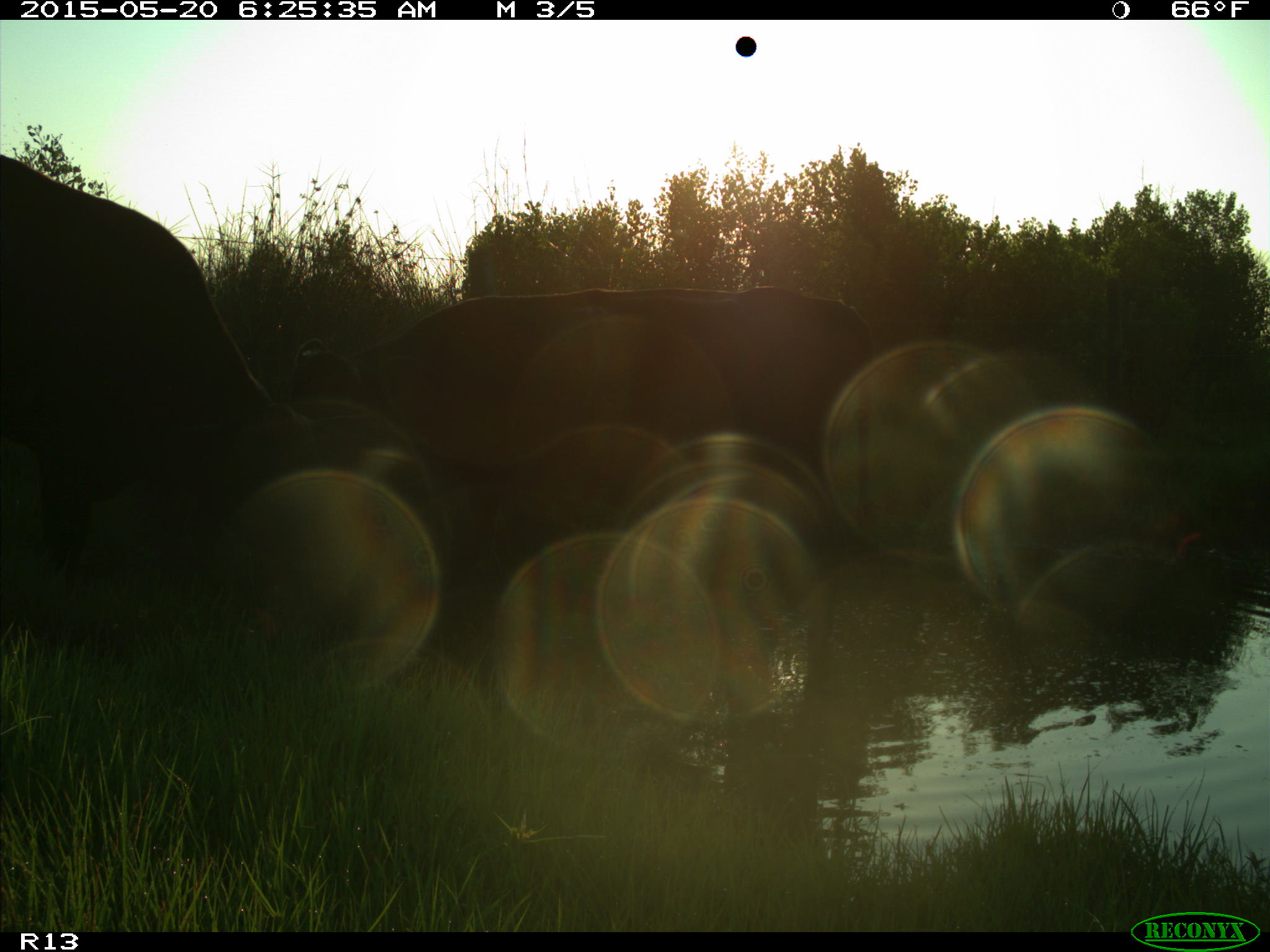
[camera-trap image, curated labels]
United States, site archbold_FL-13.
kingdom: Animalia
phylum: Chordata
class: Mammalia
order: Artiodactyla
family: Bovidae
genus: Bos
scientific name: Bos taurus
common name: domestic cow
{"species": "Bos taurus (domestic cow)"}